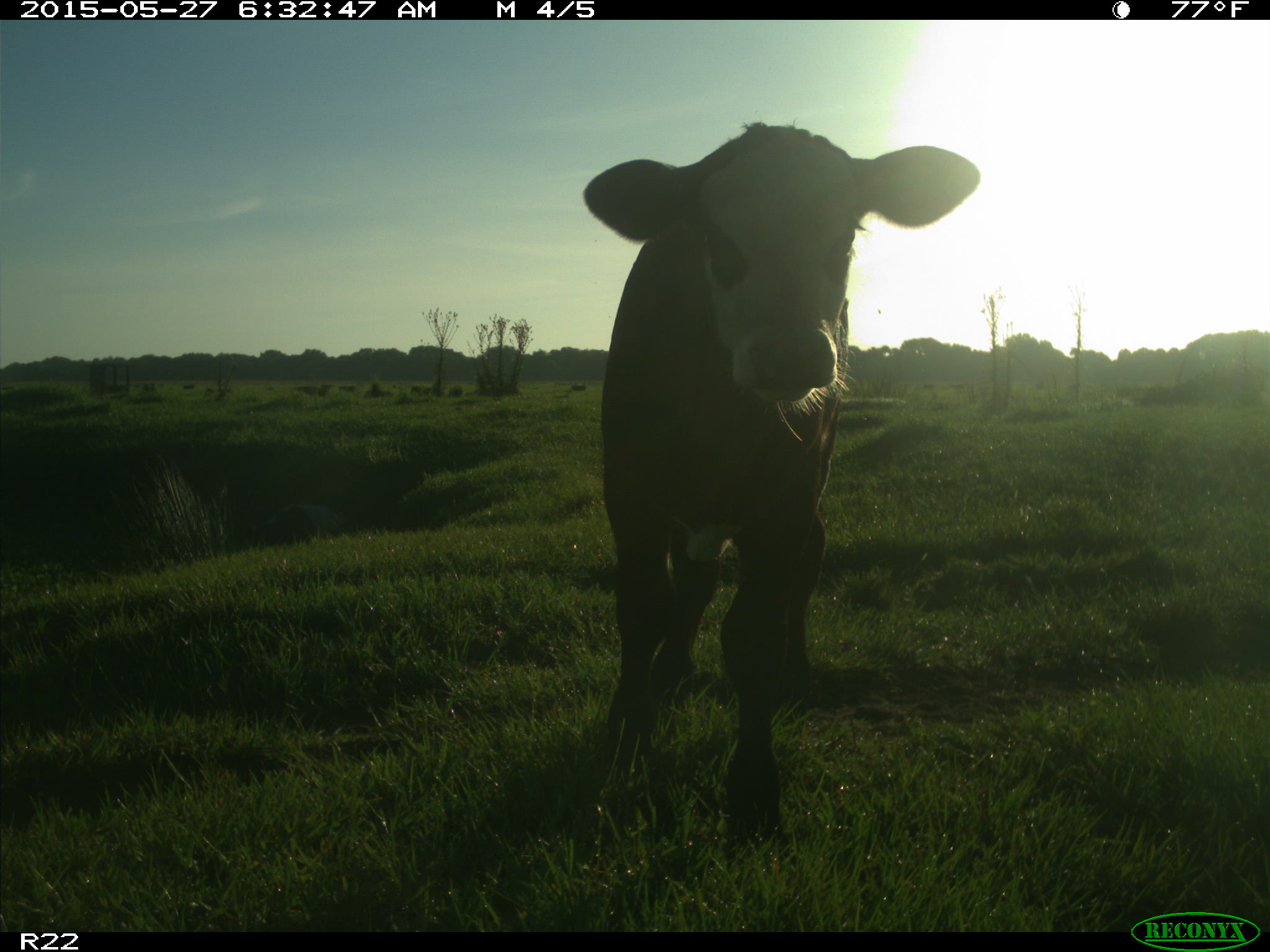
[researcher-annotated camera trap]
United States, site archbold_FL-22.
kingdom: Animalia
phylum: Chordata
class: Mammalia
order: Artiodactyla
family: Bovidae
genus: Bos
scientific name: Bos taurus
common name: domestic cow